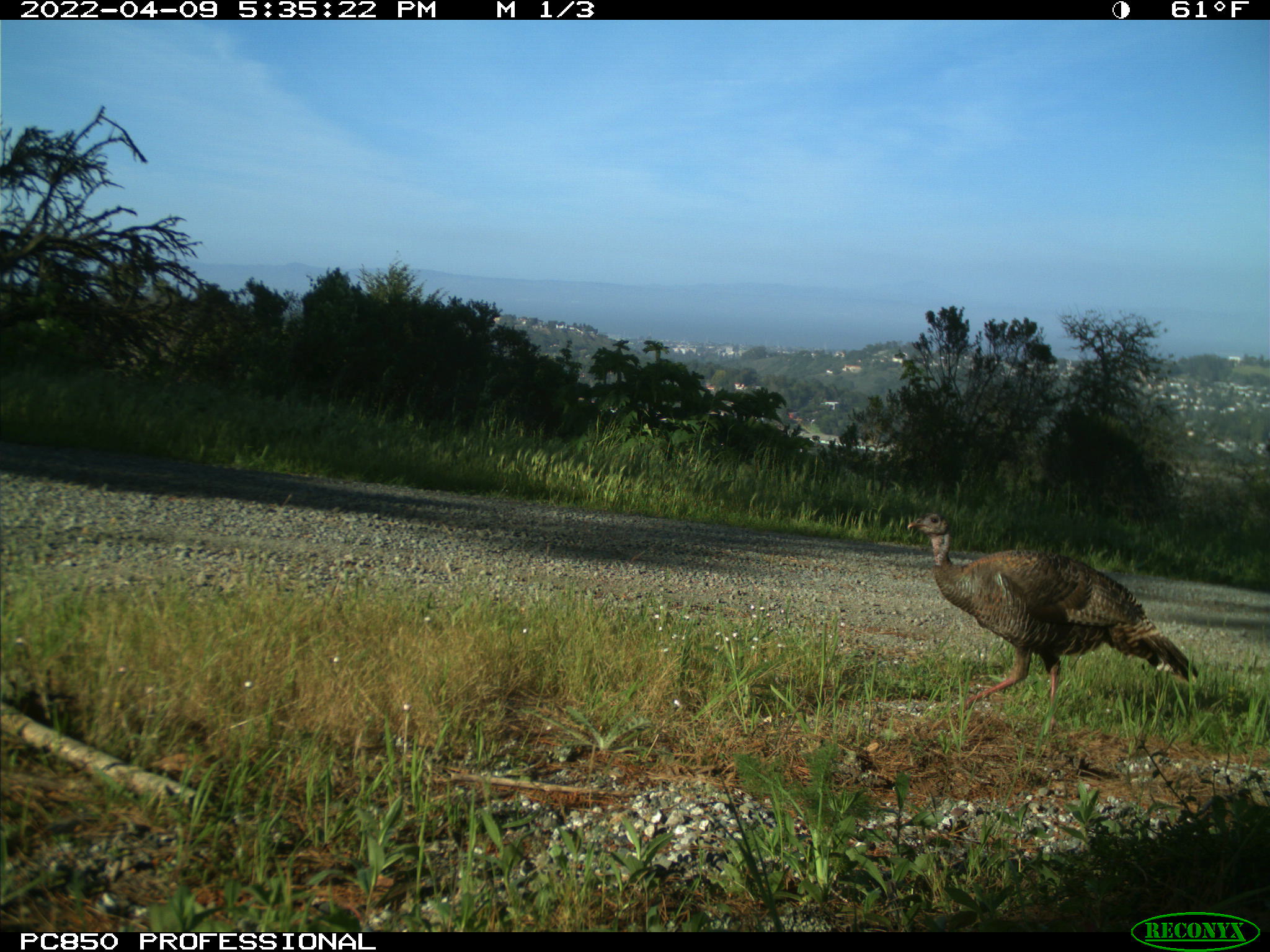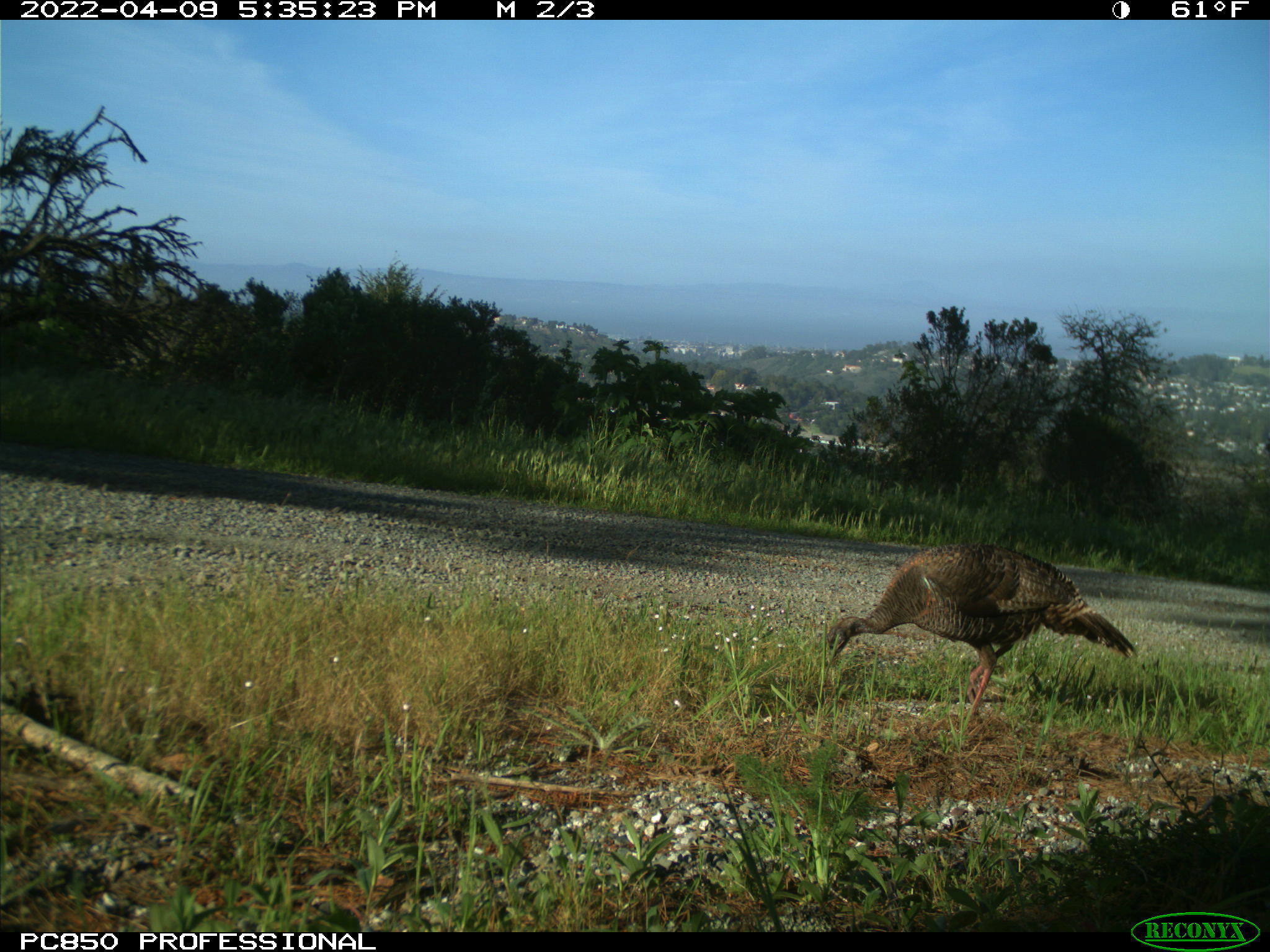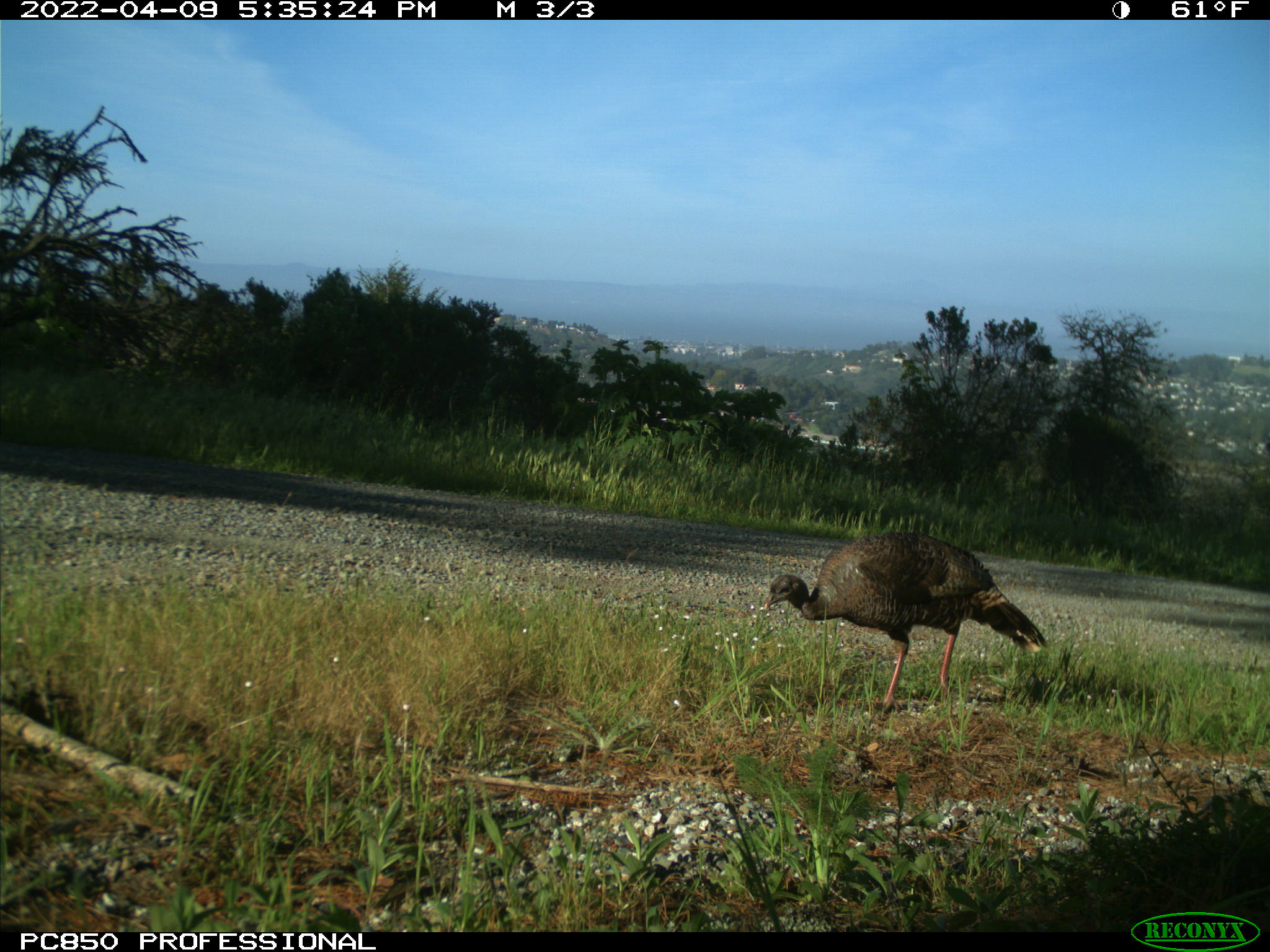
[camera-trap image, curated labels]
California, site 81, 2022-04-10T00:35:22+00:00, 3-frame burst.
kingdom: Animalia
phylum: Chordata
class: Aves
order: Galliformes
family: Phasianidae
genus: Meleagris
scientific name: Meleagris gallopavo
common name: turkey